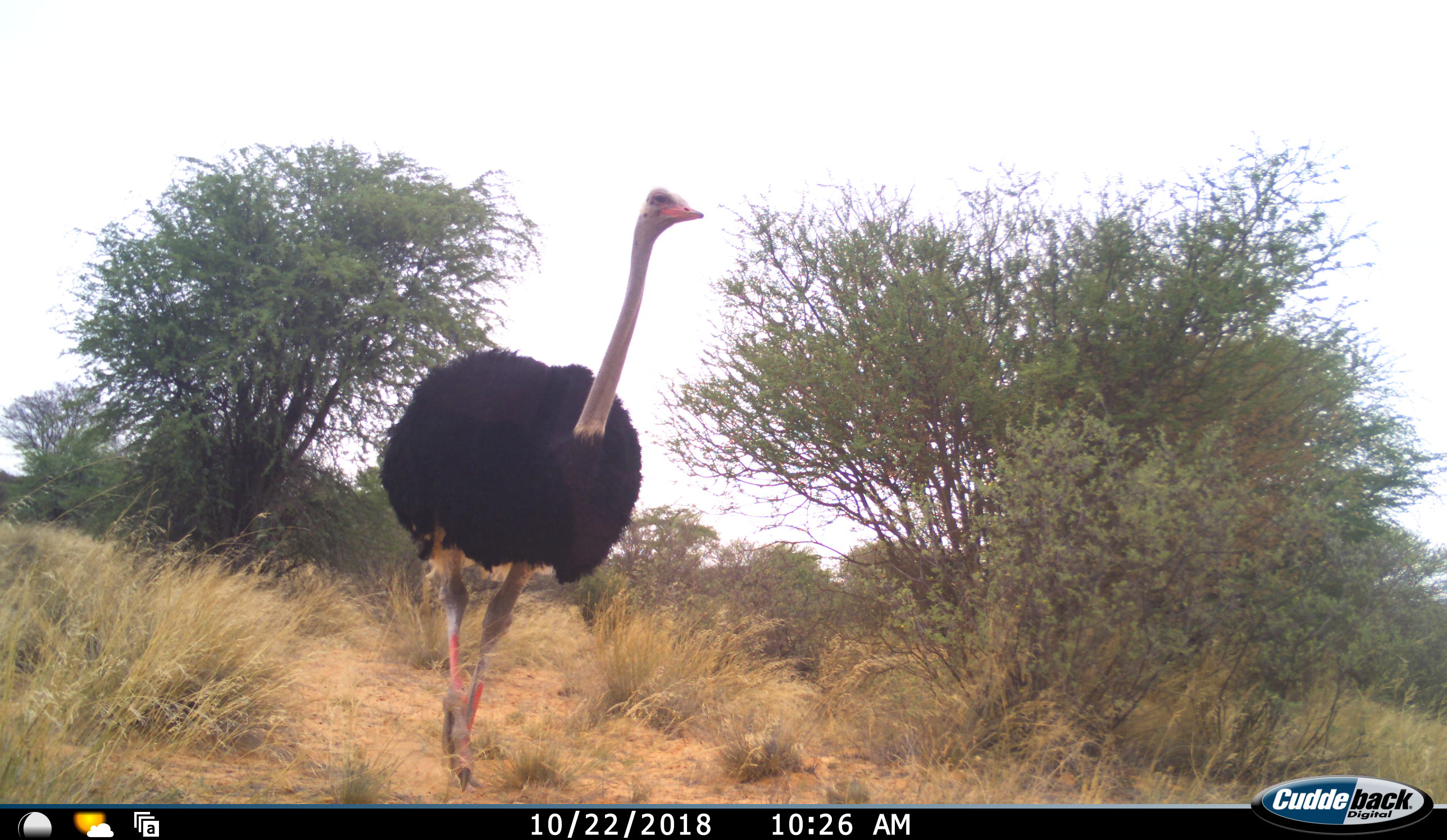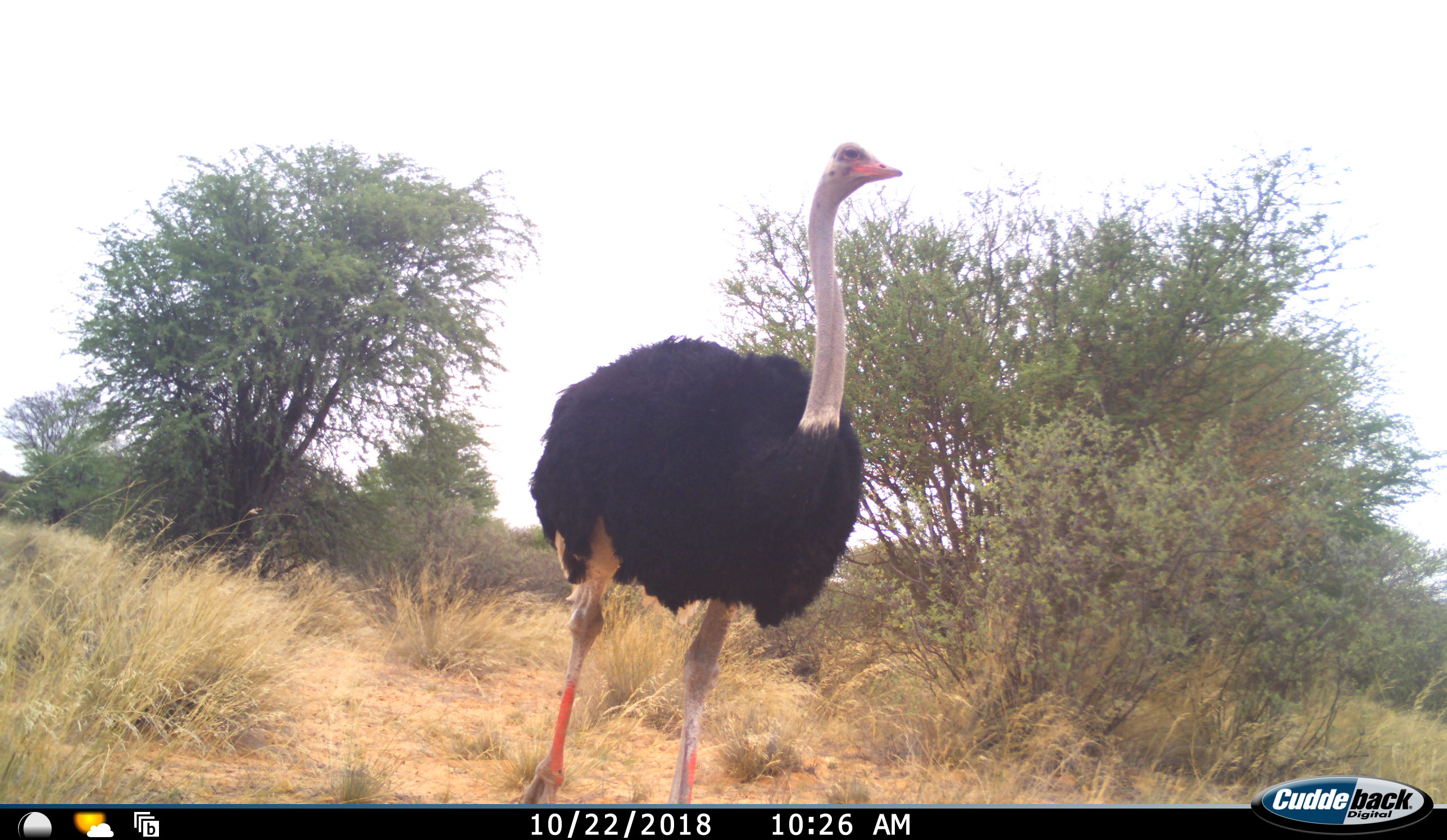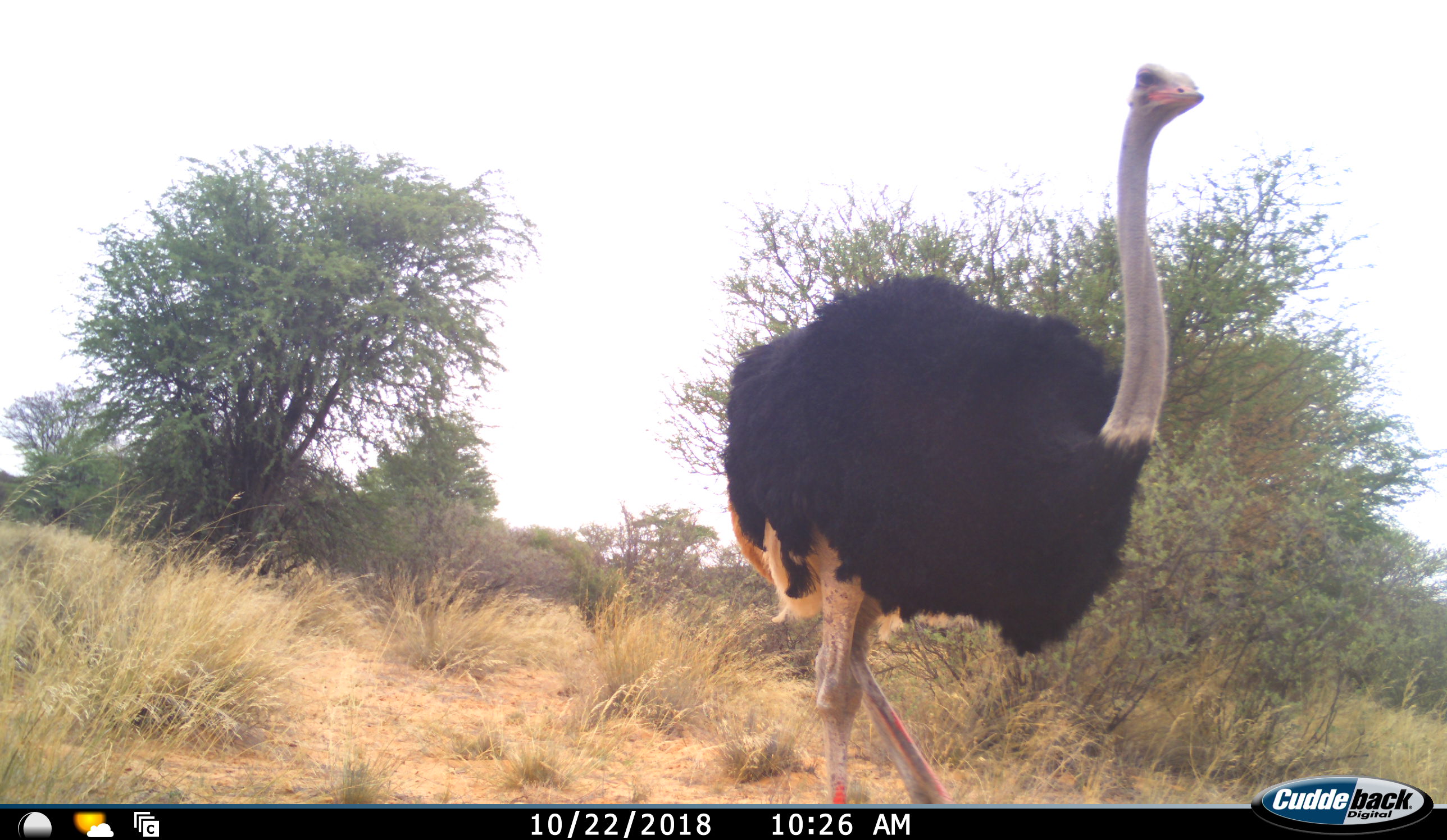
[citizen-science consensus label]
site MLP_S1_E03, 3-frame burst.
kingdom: Animalia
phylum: Chordata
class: Aves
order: Struthioniformes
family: Struthionidae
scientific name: Struthionidae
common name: ostrich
Ostrich (Struthionidae), count 1. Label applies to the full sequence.